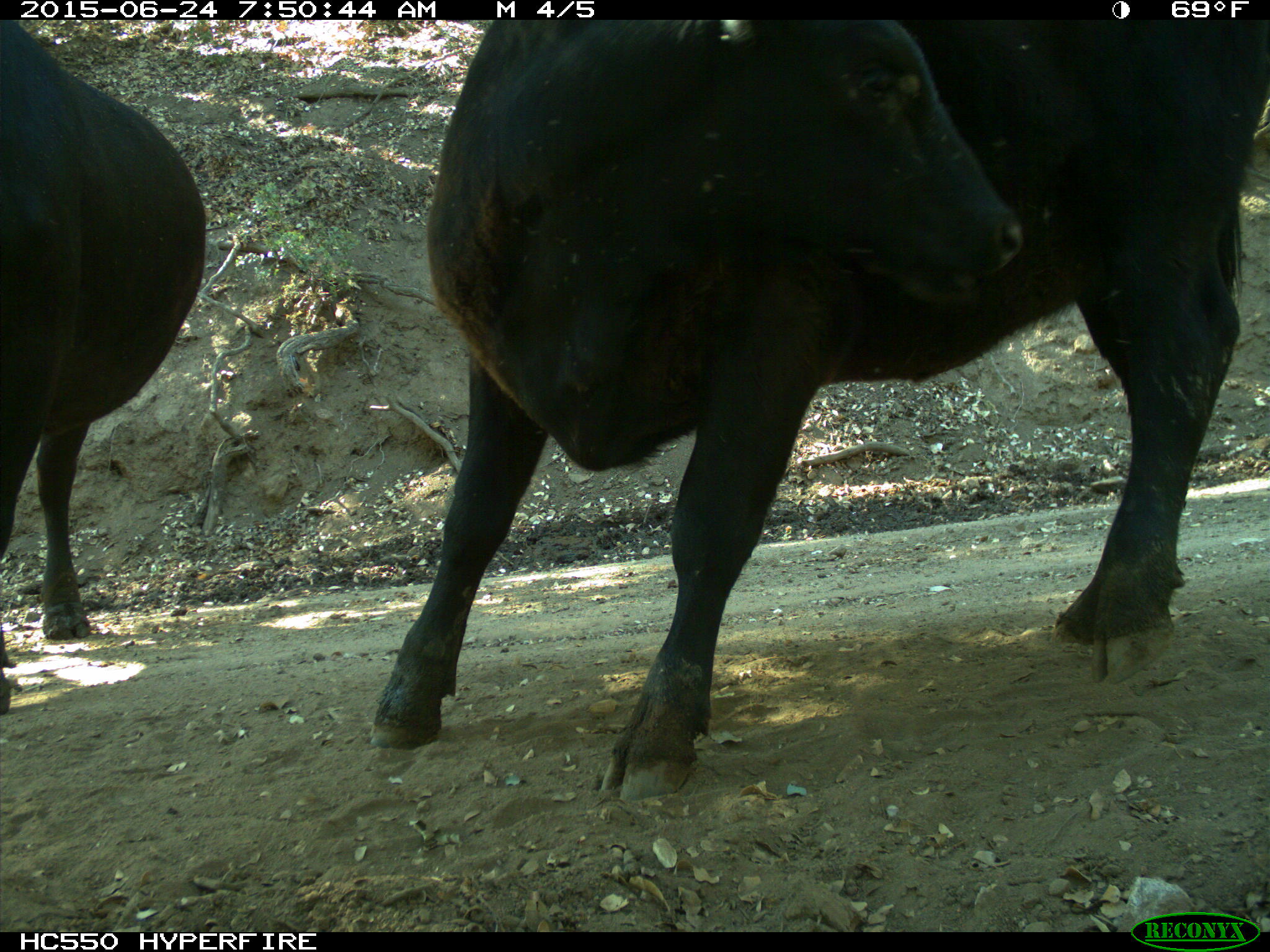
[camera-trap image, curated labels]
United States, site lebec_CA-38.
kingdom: Animalia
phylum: Chordata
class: Mammalia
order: Artiodactyla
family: Bovidae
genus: Bos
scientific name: Bos taurus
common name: domestic cow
Bos taurus (domestic cow).